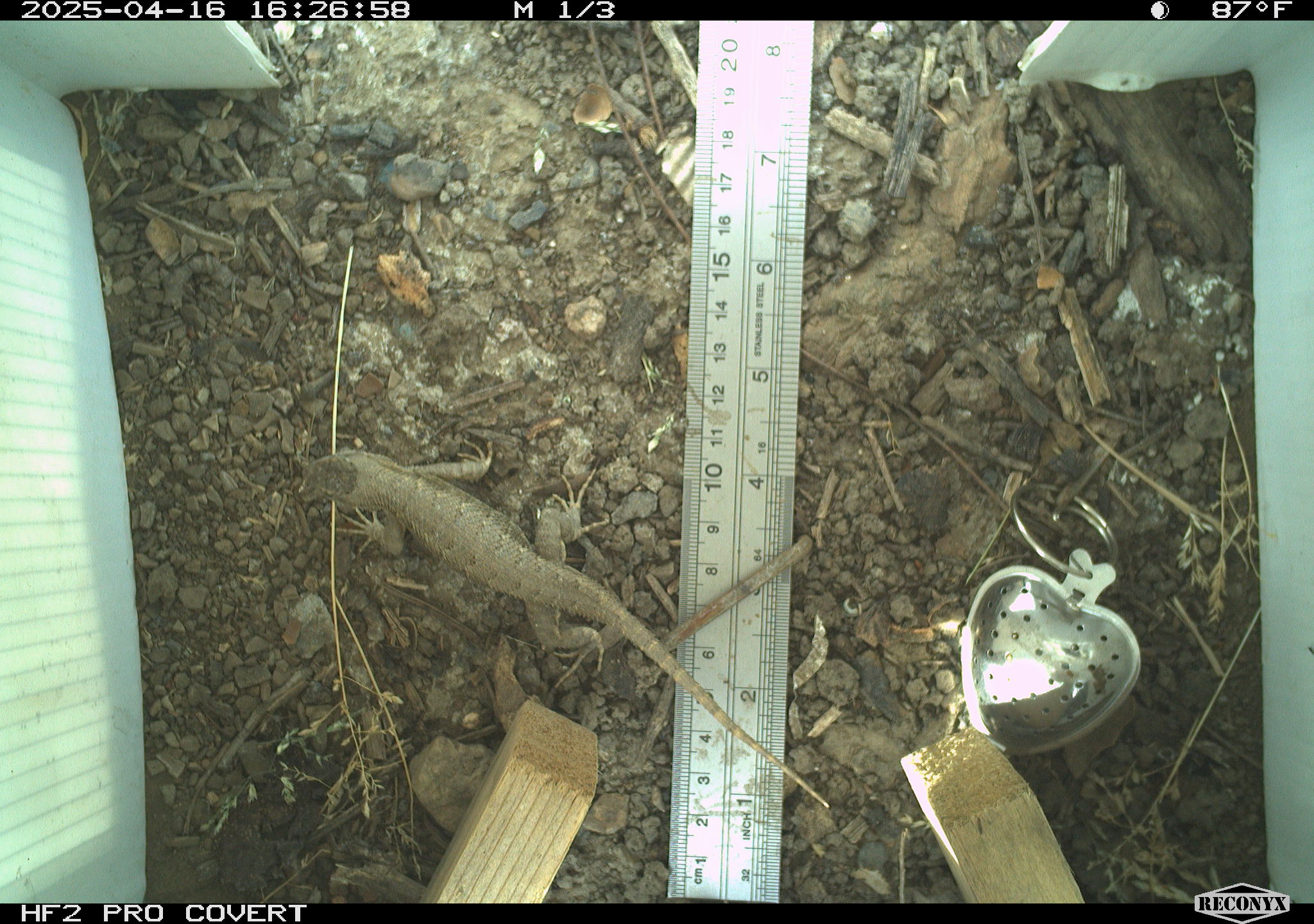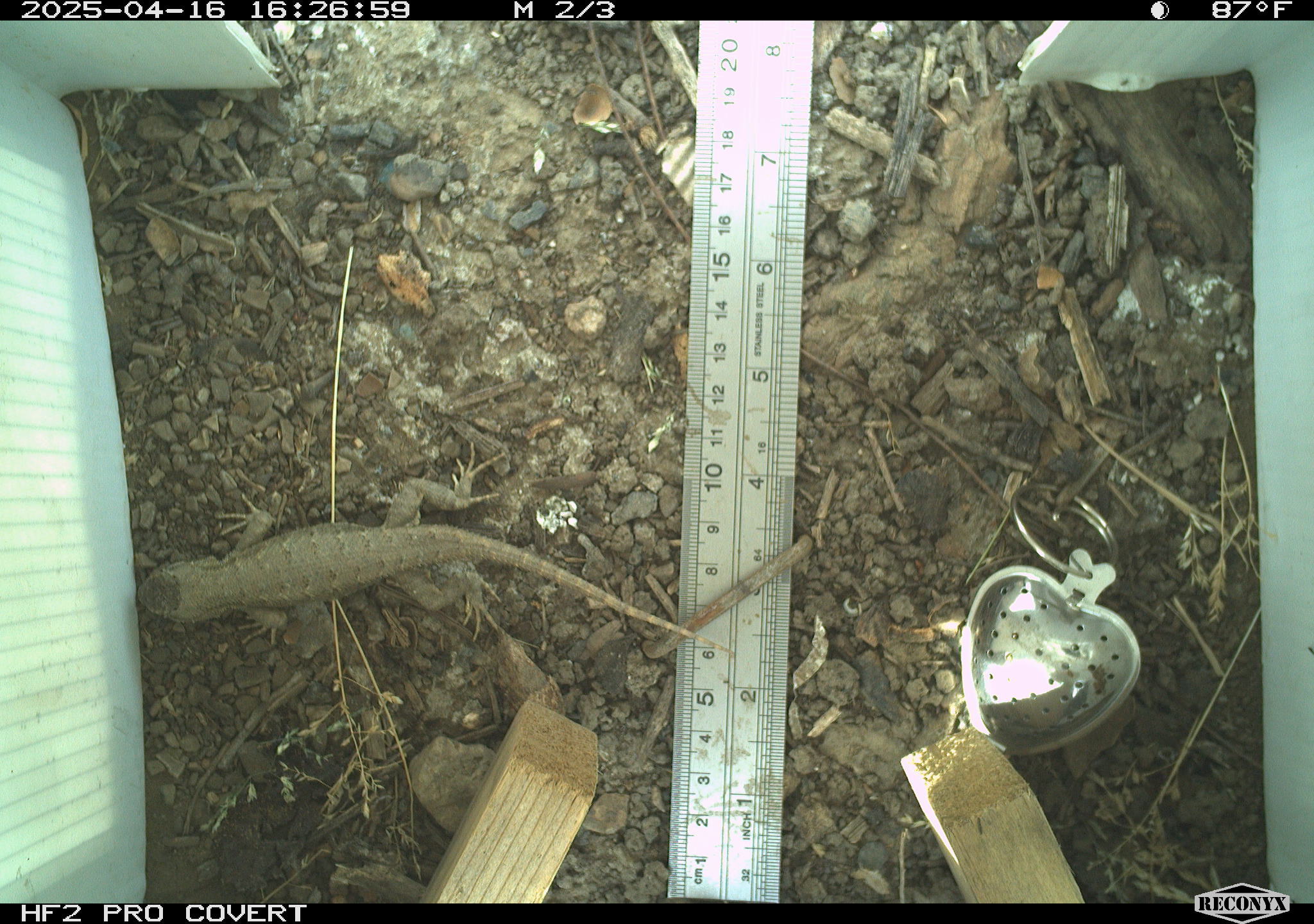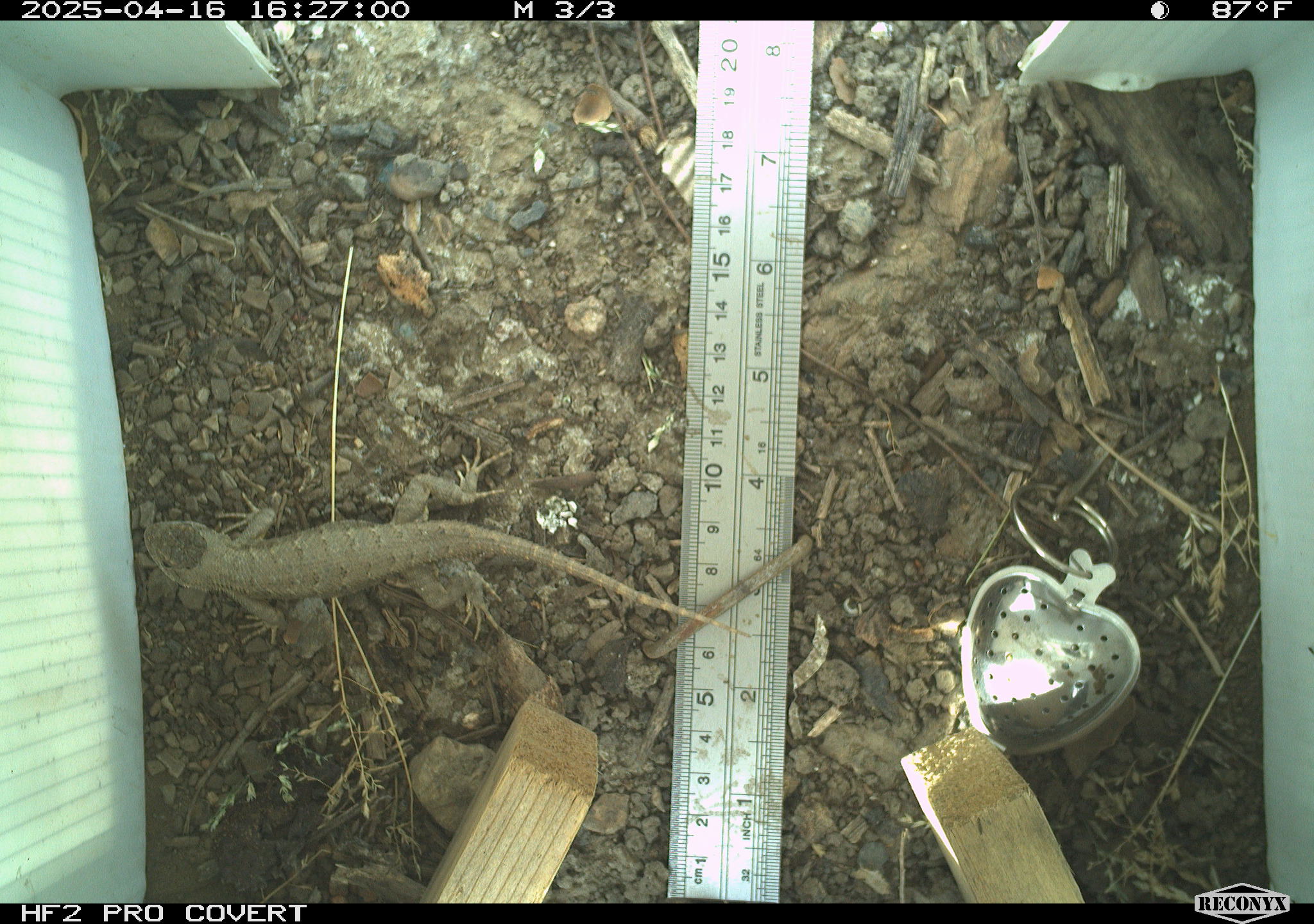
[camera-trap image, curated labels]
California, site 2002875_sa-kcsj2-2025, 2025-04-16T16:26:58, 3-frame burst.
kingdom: Animalia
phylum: Chordata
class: Reptilia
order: Squamata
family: Phrynosomatidae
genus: Sceloporus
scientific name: Sceloporus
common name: spiny lizards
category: sceloporus species